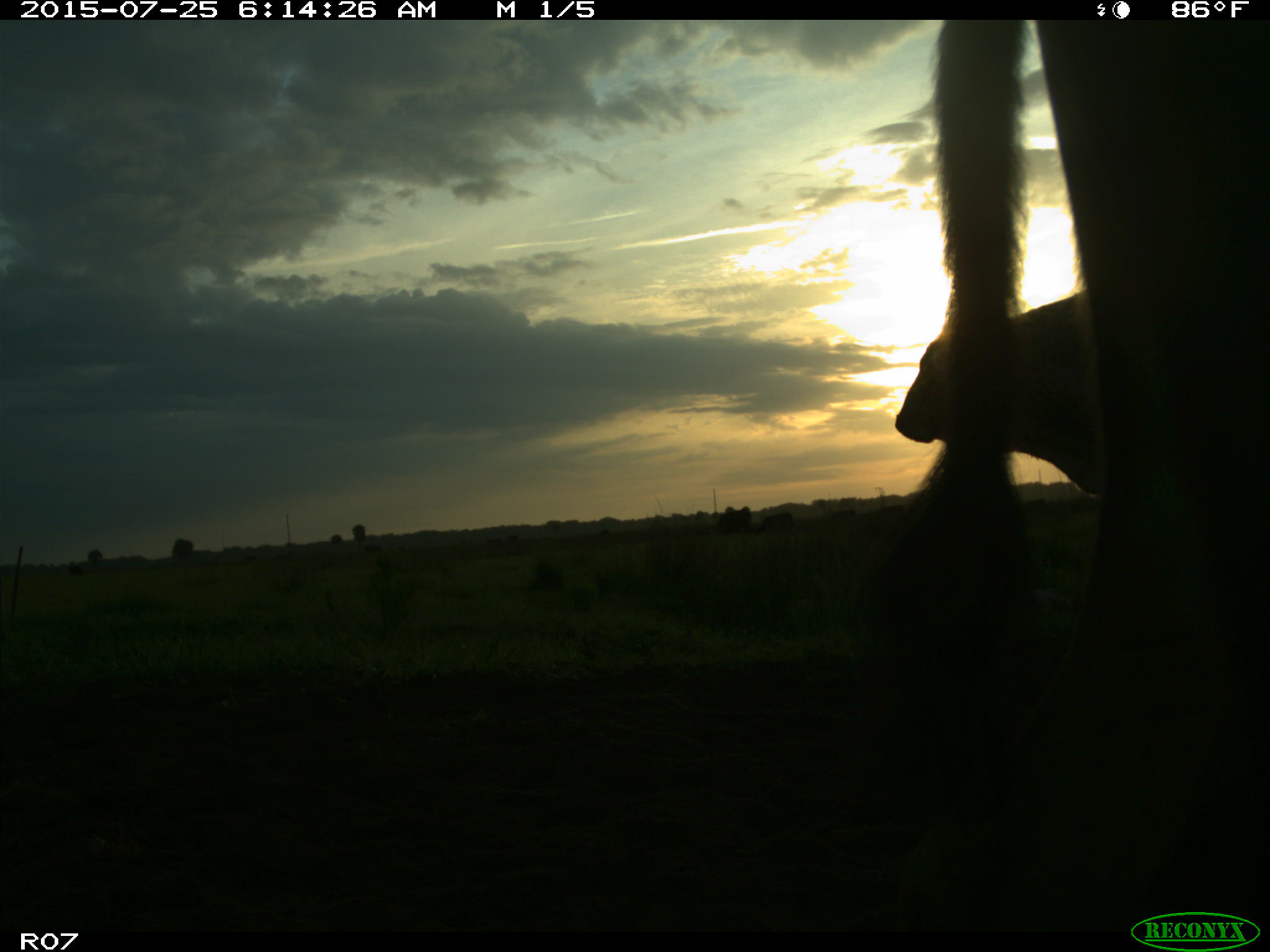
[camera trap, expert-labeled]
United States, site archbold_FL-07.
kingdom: Animalia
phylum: Chordata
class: Mammalia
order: Artiodactyla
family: Bovidae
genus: Bos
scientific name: Bos taurus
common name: domestic cow